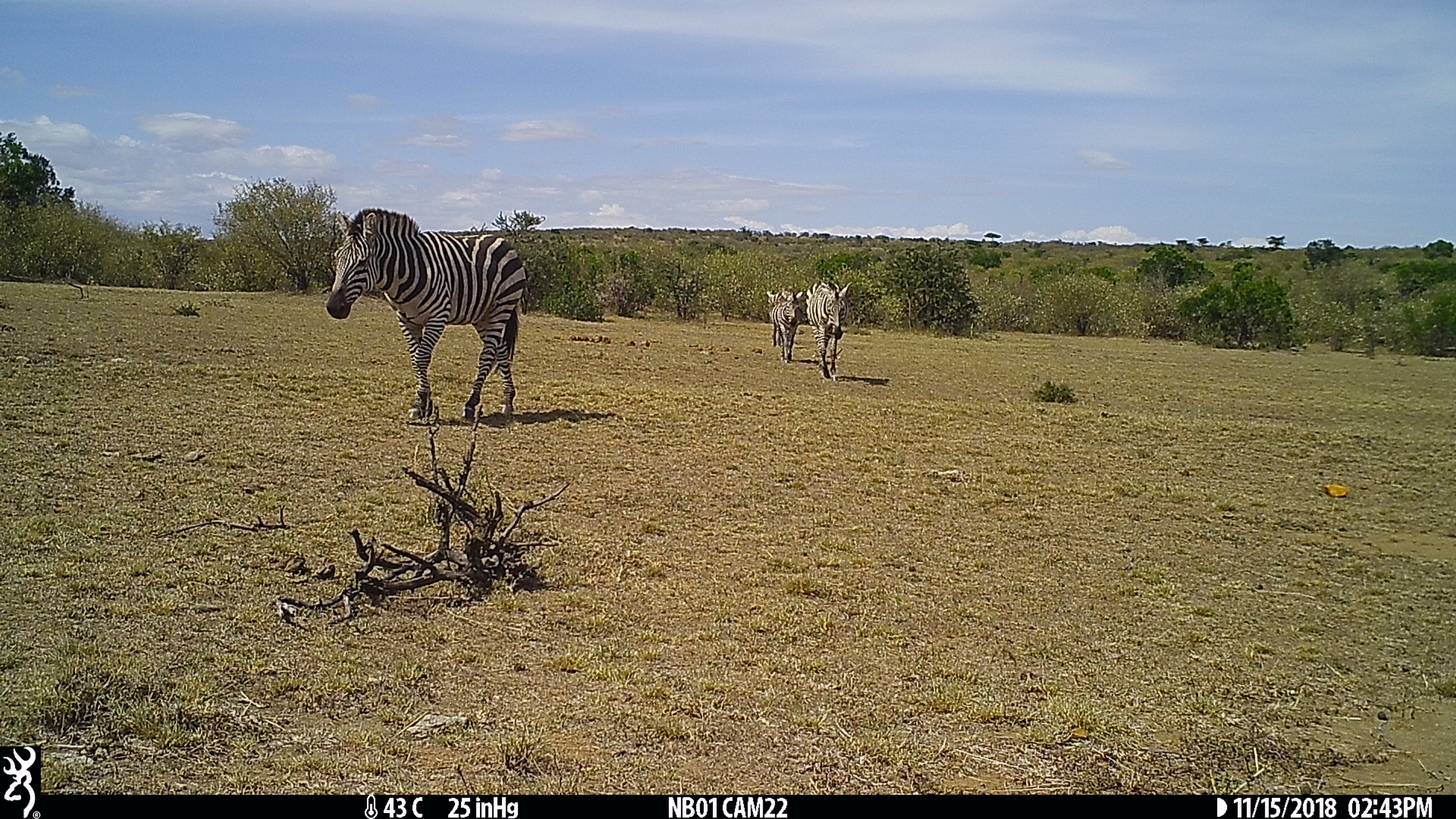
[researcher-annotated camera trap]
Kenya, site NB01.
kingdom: Animalia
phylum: Chordata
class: Mammalia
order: Perissodactyla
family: Equidae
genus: Equus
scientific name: Equus quagga burchellii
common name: burchell's zebra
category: zebra